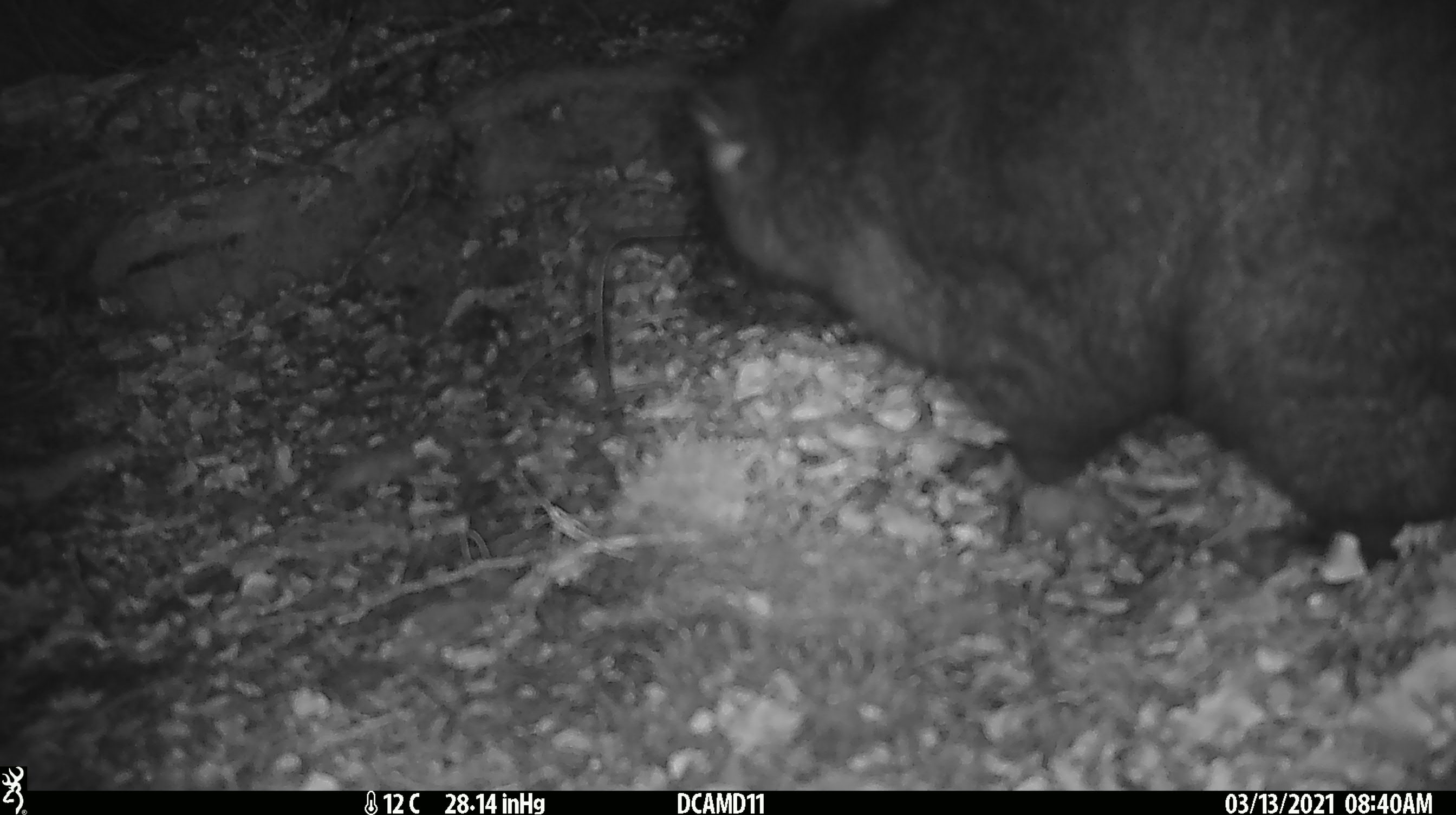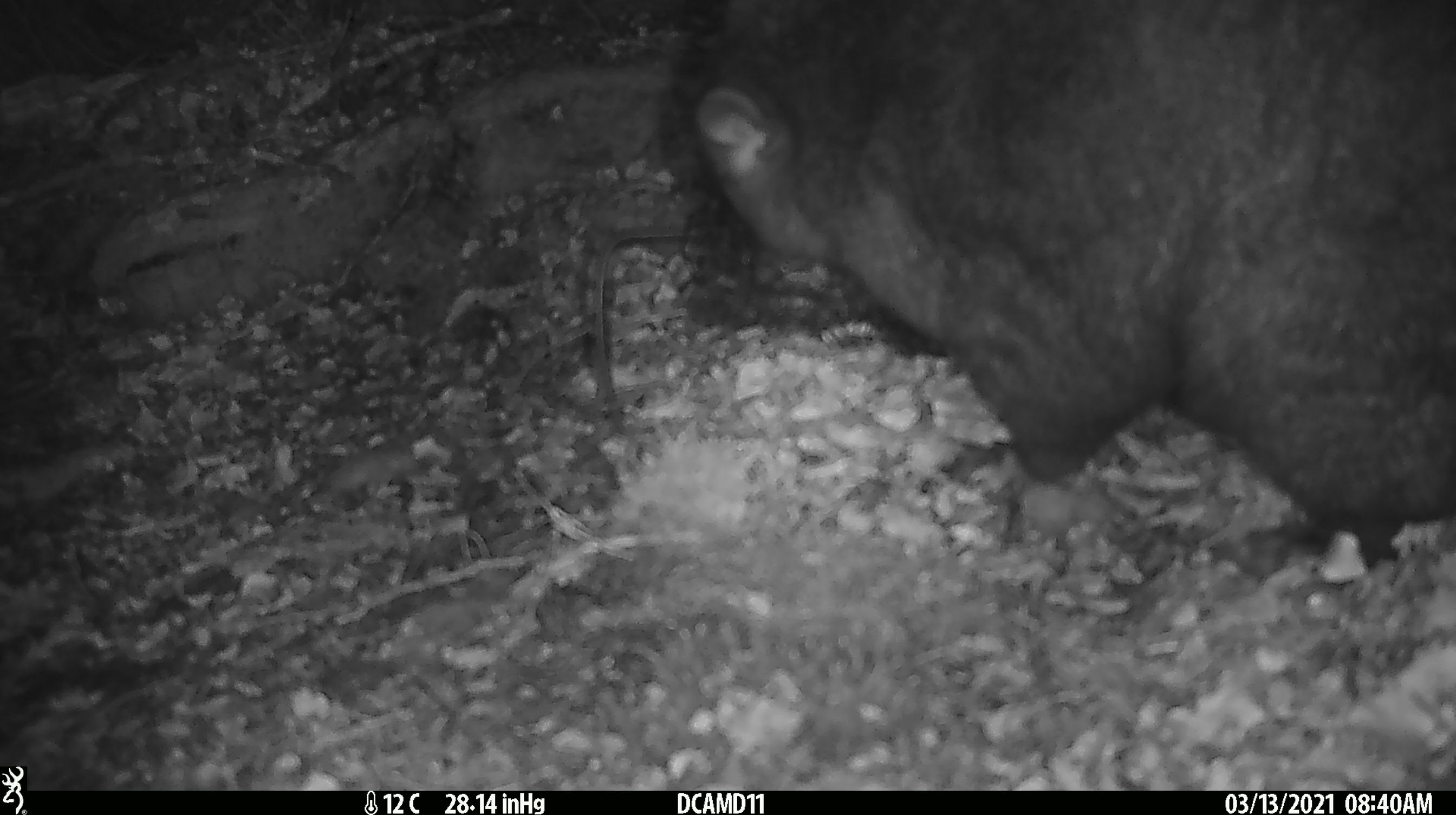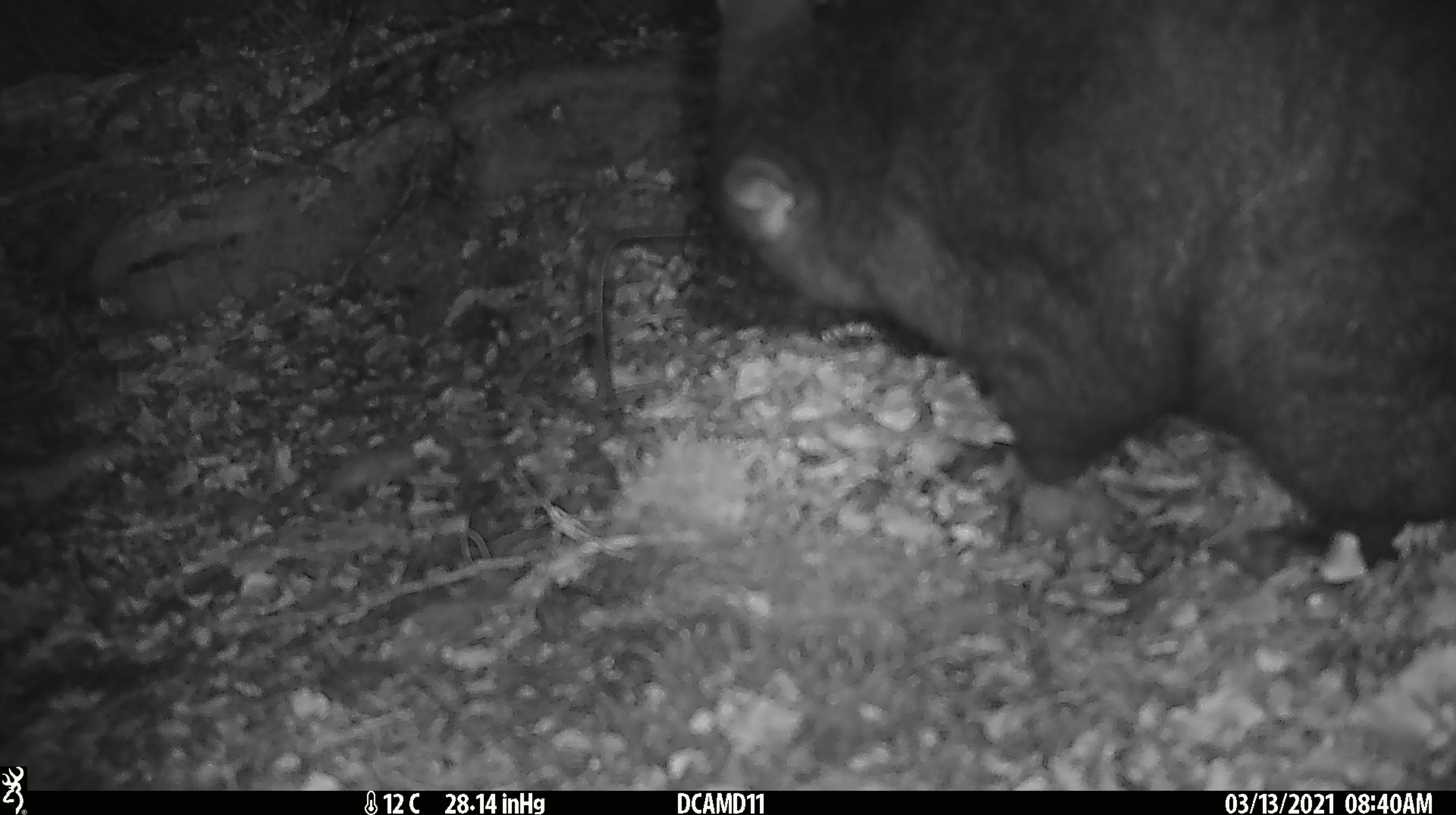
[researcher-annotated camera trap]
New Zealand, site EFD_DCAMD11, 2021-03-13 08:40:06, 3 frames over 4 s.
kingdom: Animalia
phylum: Chordata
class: Mammalia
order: Diprotodontia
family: Phalangeridae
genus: Trichosurus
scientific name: Trichosurus vulpecula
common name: common brushtail possum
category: possum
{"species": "possum (common brushtail possum) (Trichosurus vulpecula)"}